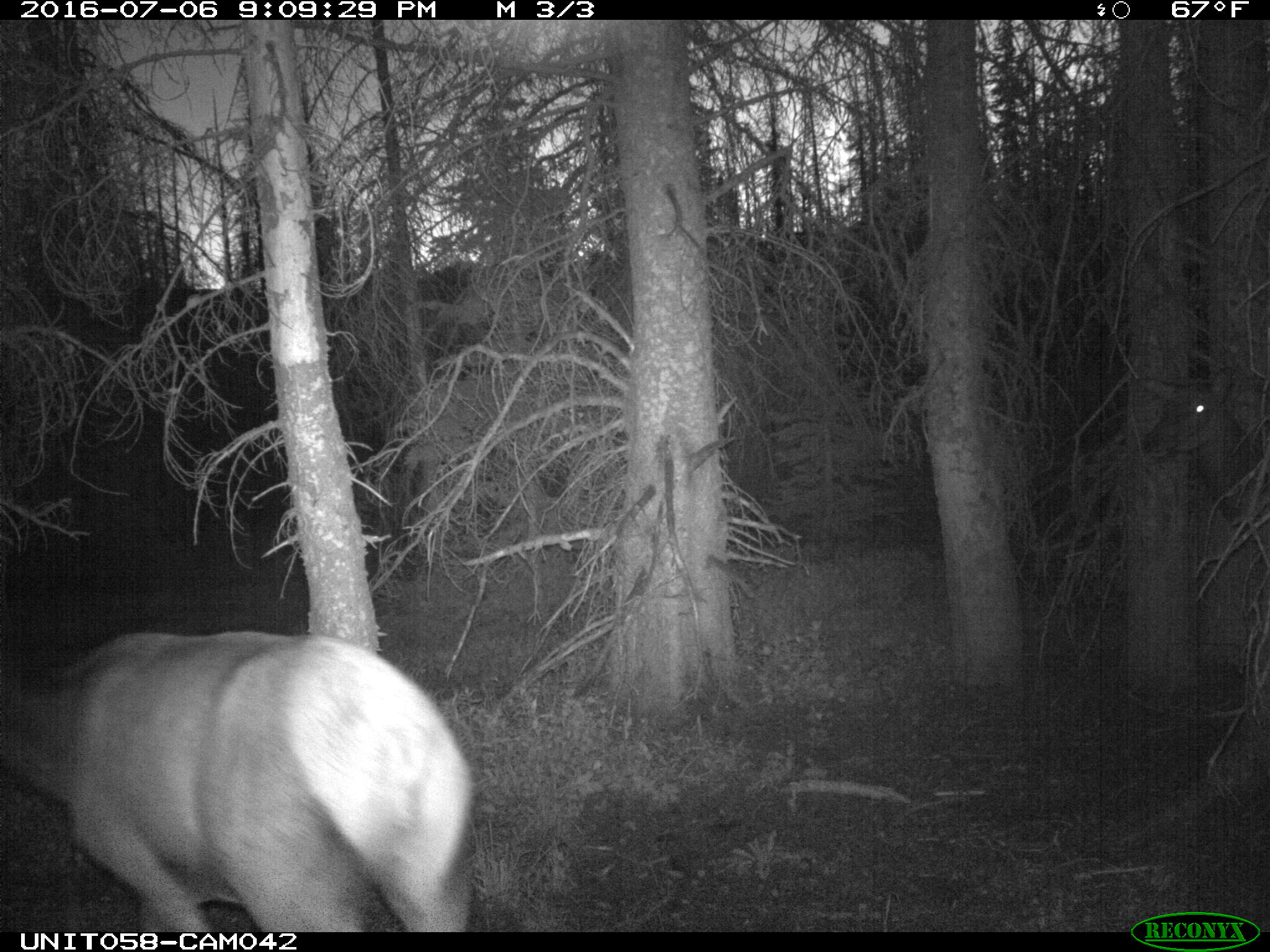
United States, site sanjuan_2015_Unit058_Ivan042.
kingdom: Animalia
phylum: Chordata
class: Mammalia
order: Artiodactyla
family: Cervidae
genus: Cervus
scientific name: Cervus elaphus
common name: red deer